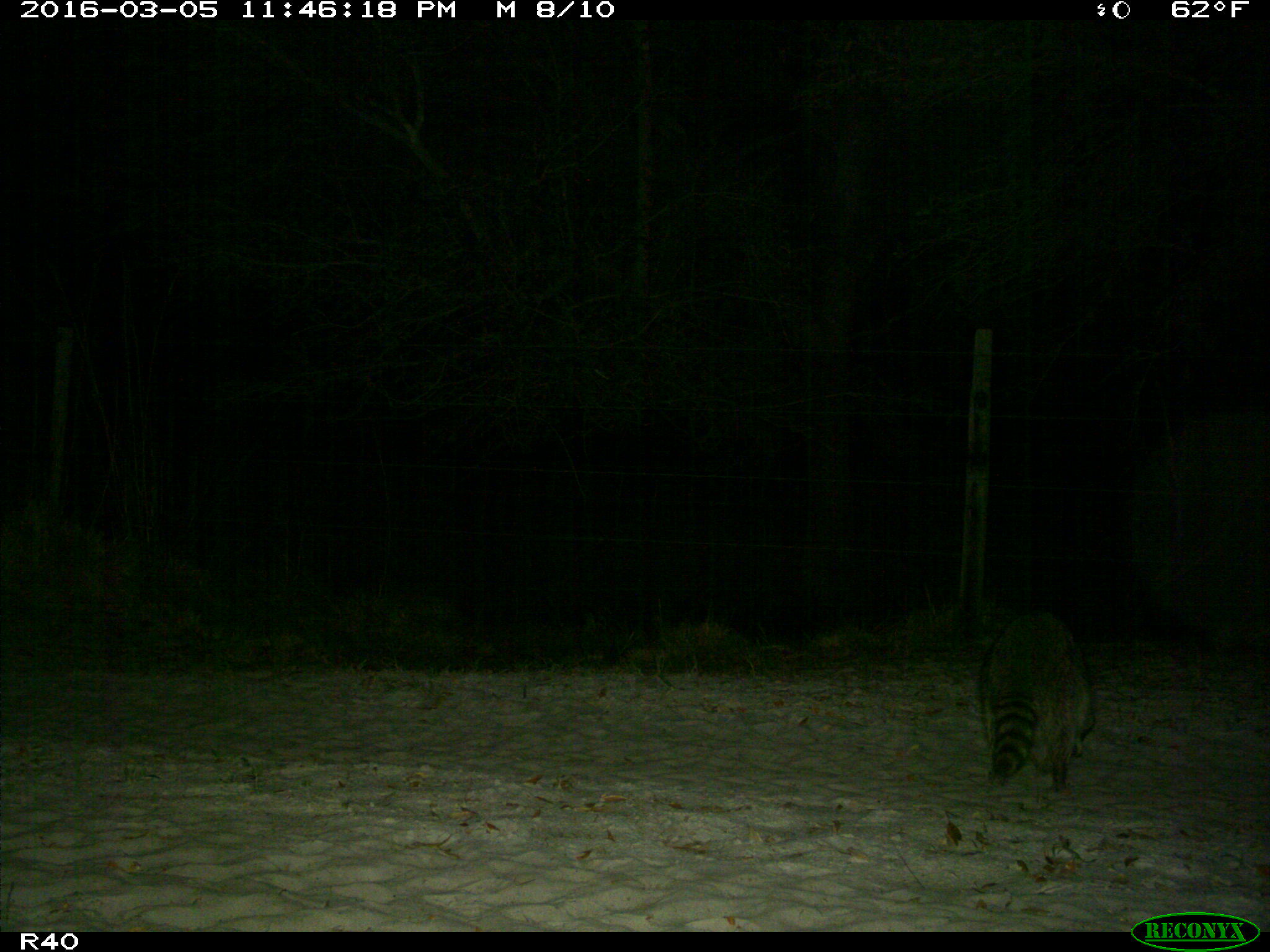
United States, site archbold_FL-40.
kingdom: Animalia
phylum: Chordata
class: Mammalia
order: Carnivora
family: Procyonidae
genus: Procyon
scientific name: Procyon lotor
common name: common raccoon